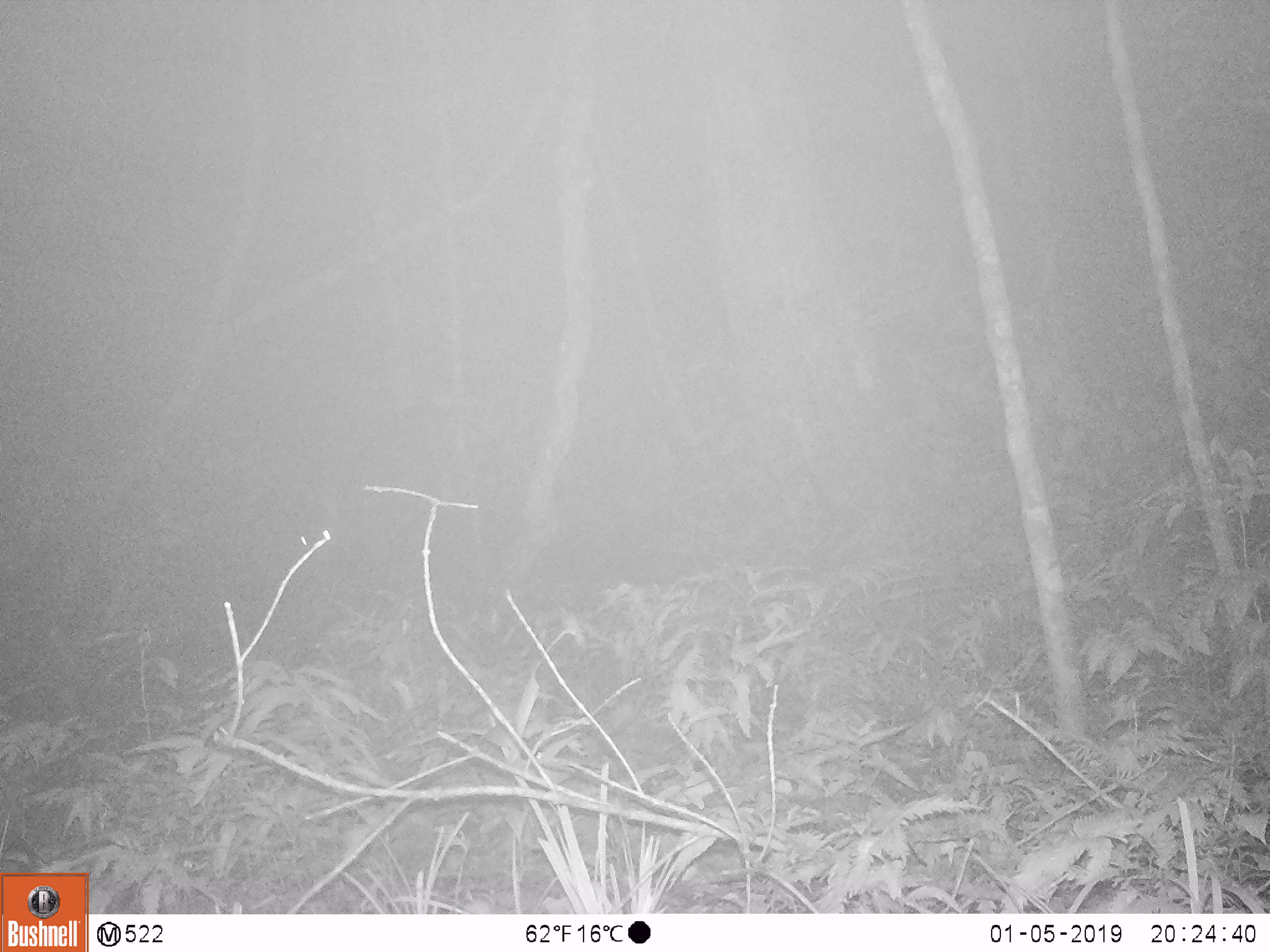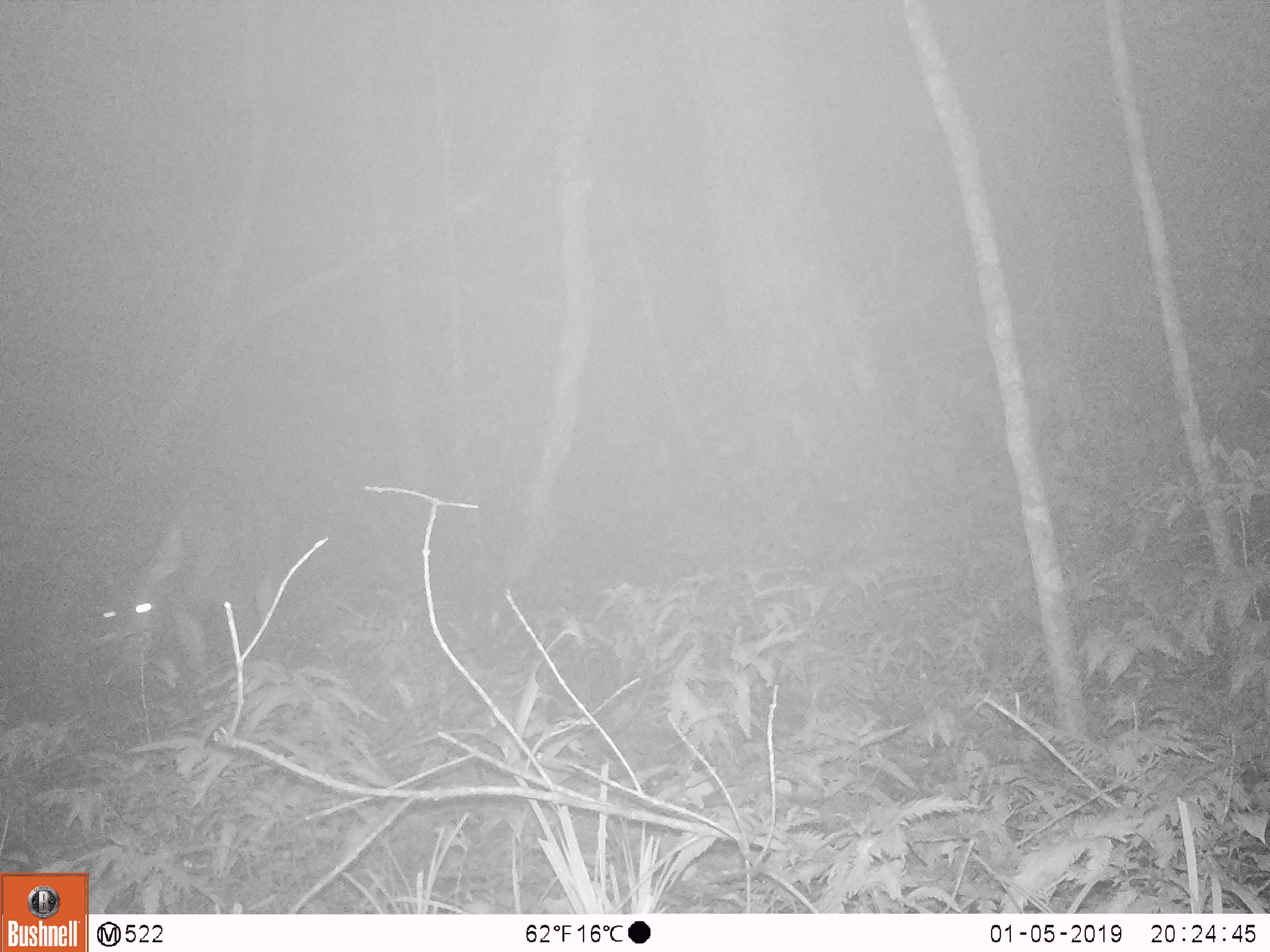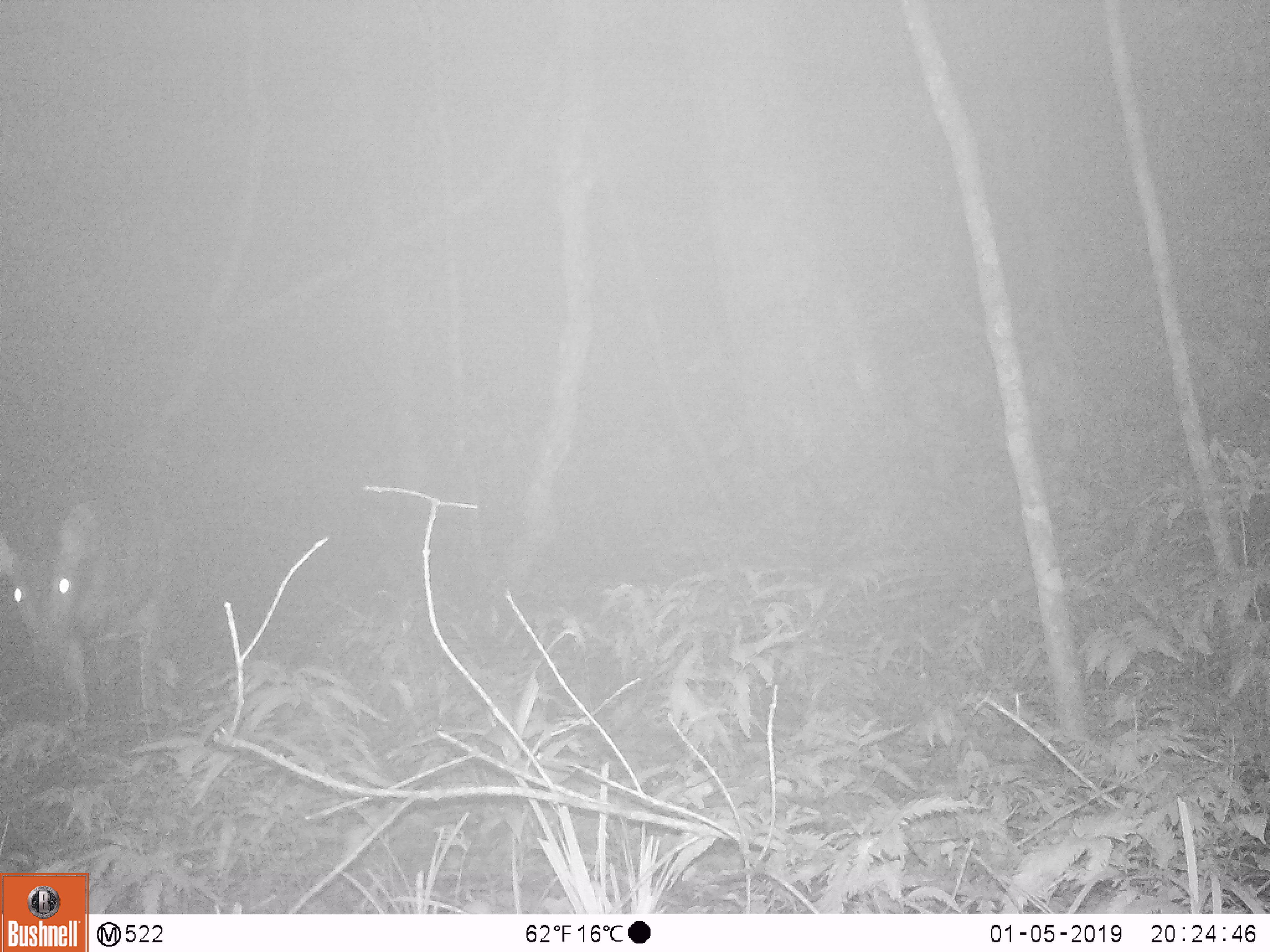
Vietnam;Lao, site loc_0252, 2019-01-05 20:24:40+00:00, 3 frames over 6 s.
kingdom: Animalia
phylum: Chordata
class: Mammalia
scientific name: Laurasiatheria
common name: ungulate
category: unidentified ungulates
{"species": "unidentified ungulates (ungulate) (Laurasiatheria)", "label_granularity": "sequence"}